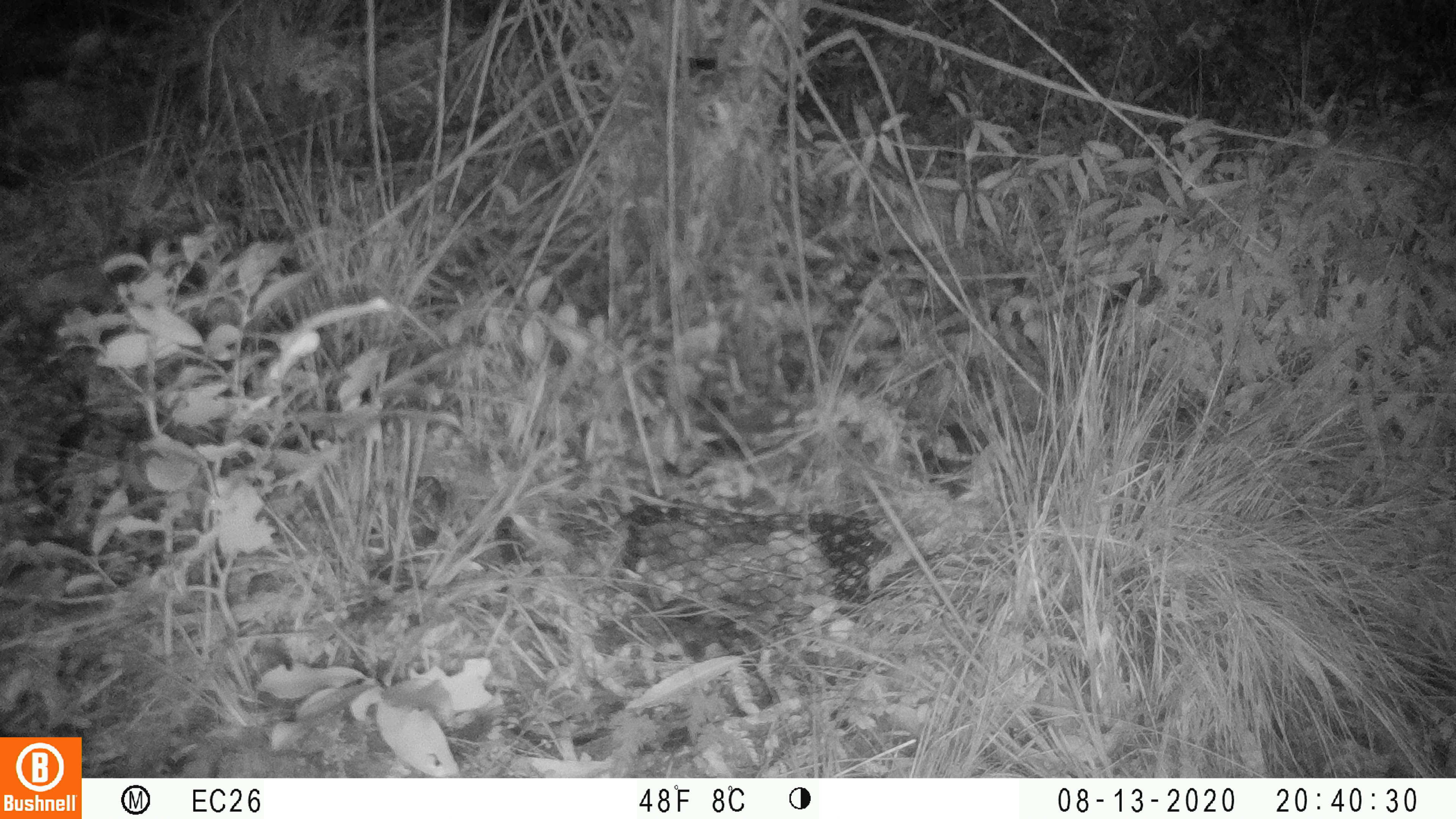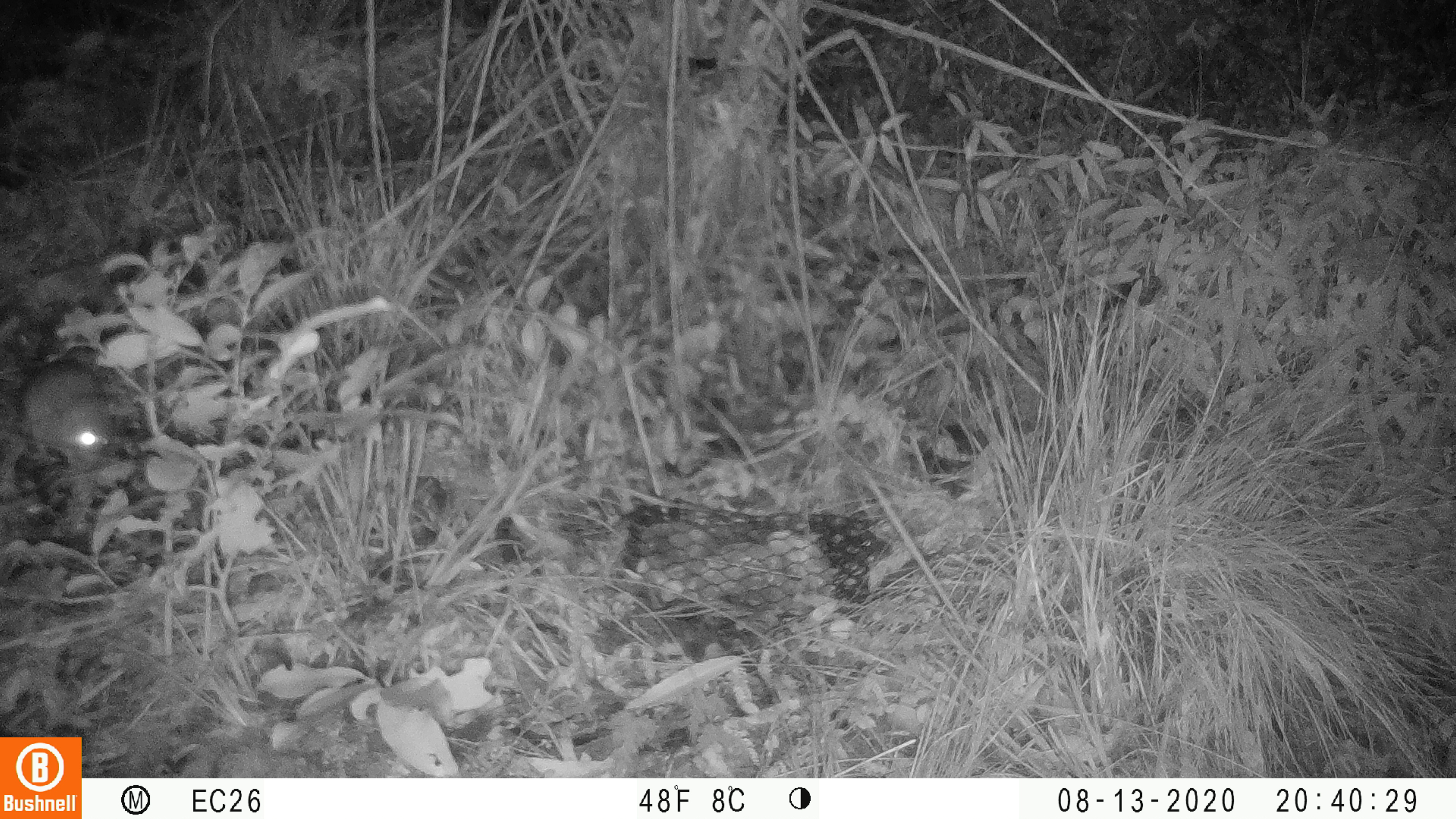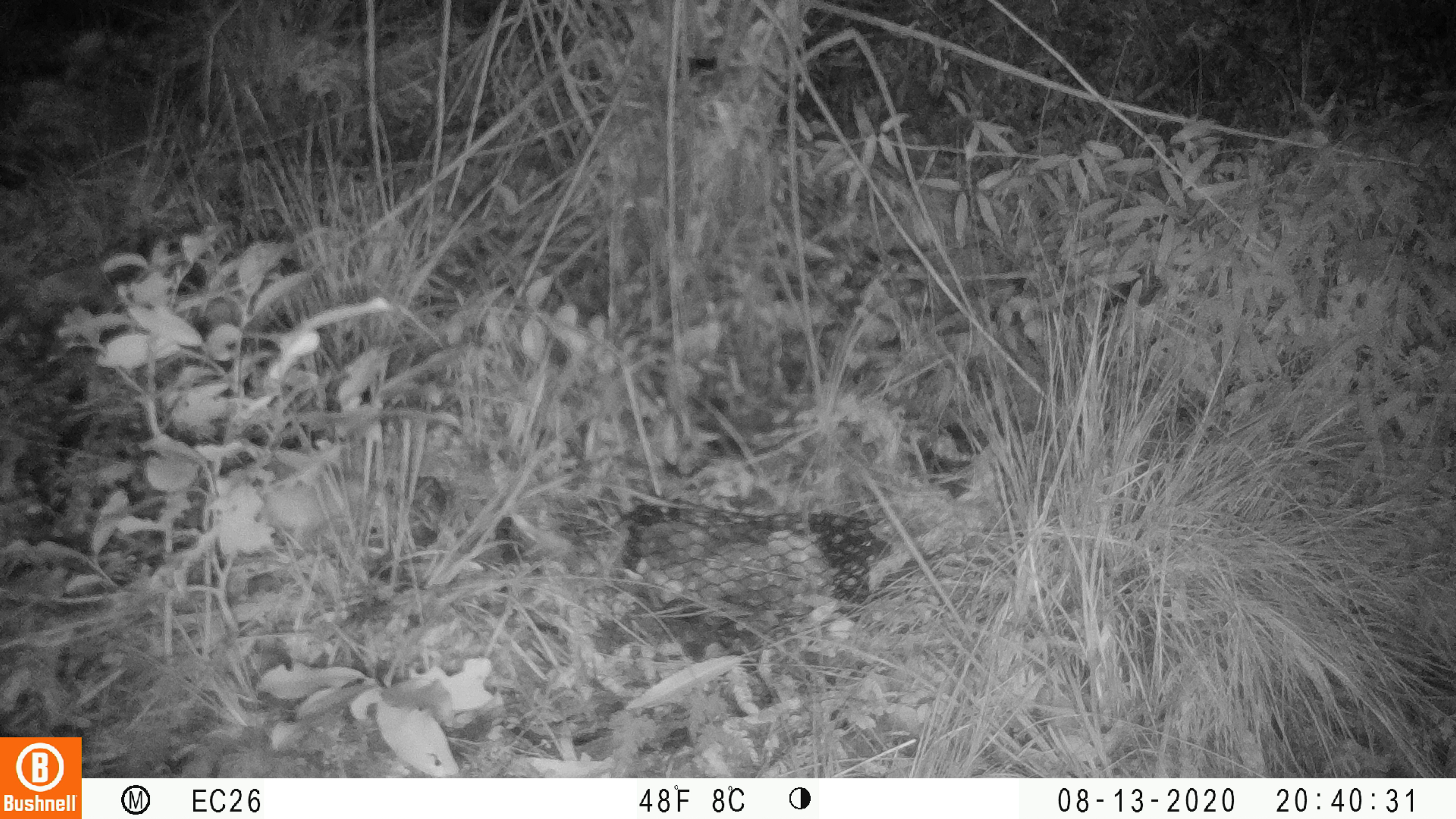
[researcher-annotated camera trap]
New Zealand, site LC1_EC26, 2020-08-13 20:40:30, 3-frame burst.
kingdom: Animalia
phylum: Chordata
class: Mammalia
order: Rodentia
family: Muridae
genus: Rattus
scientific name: Rattus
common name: rat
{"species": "rat (Rattus)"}